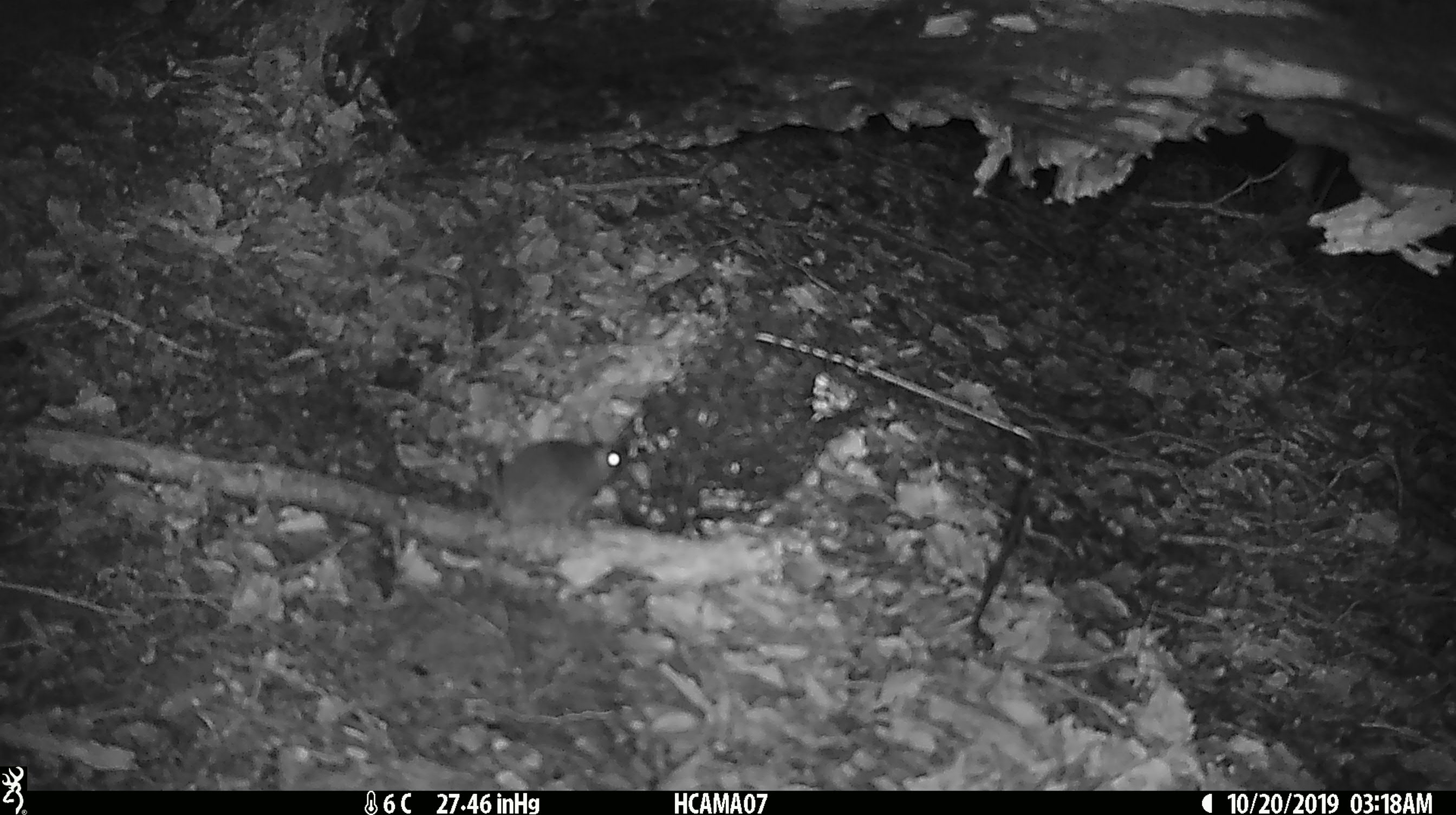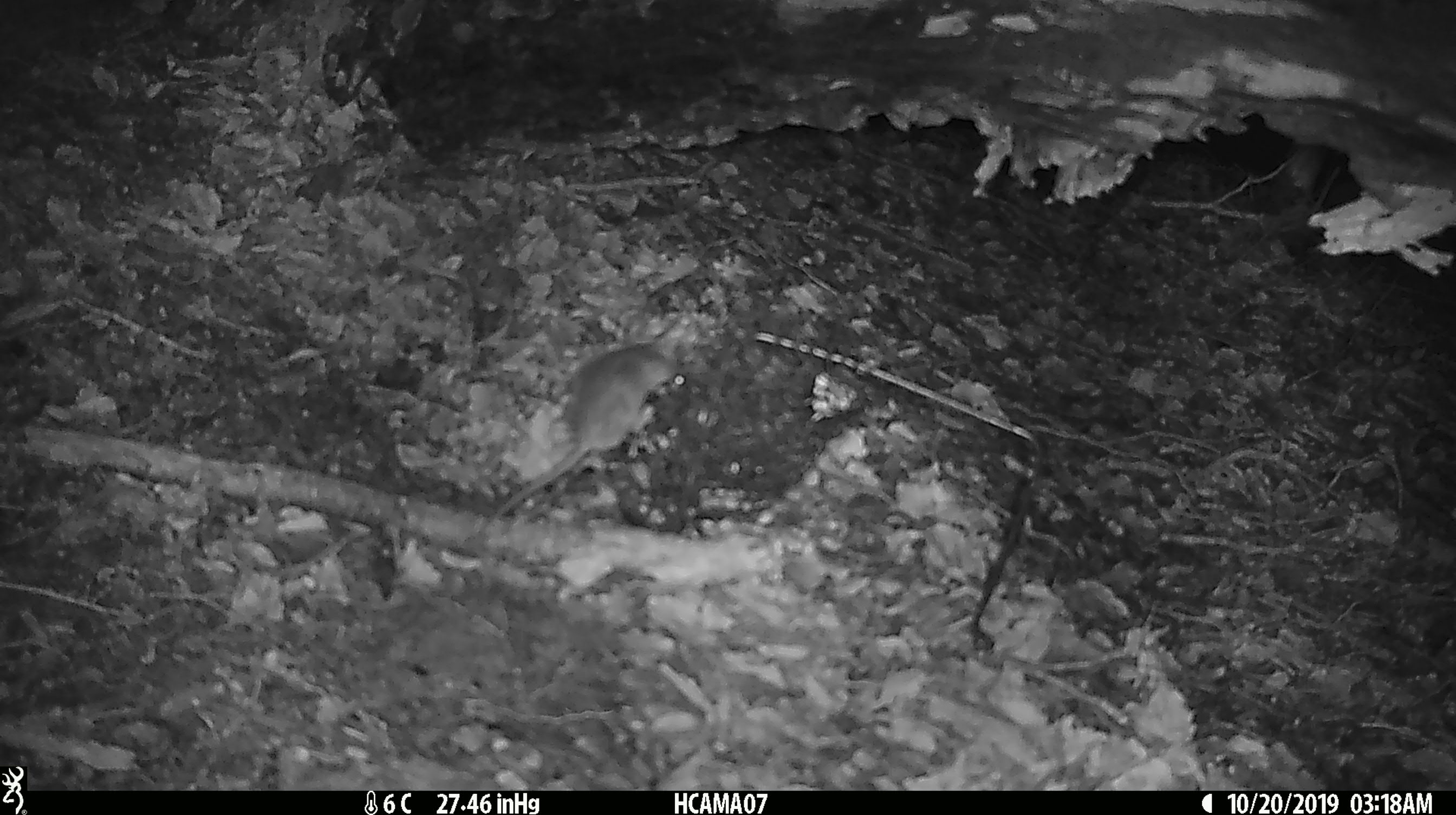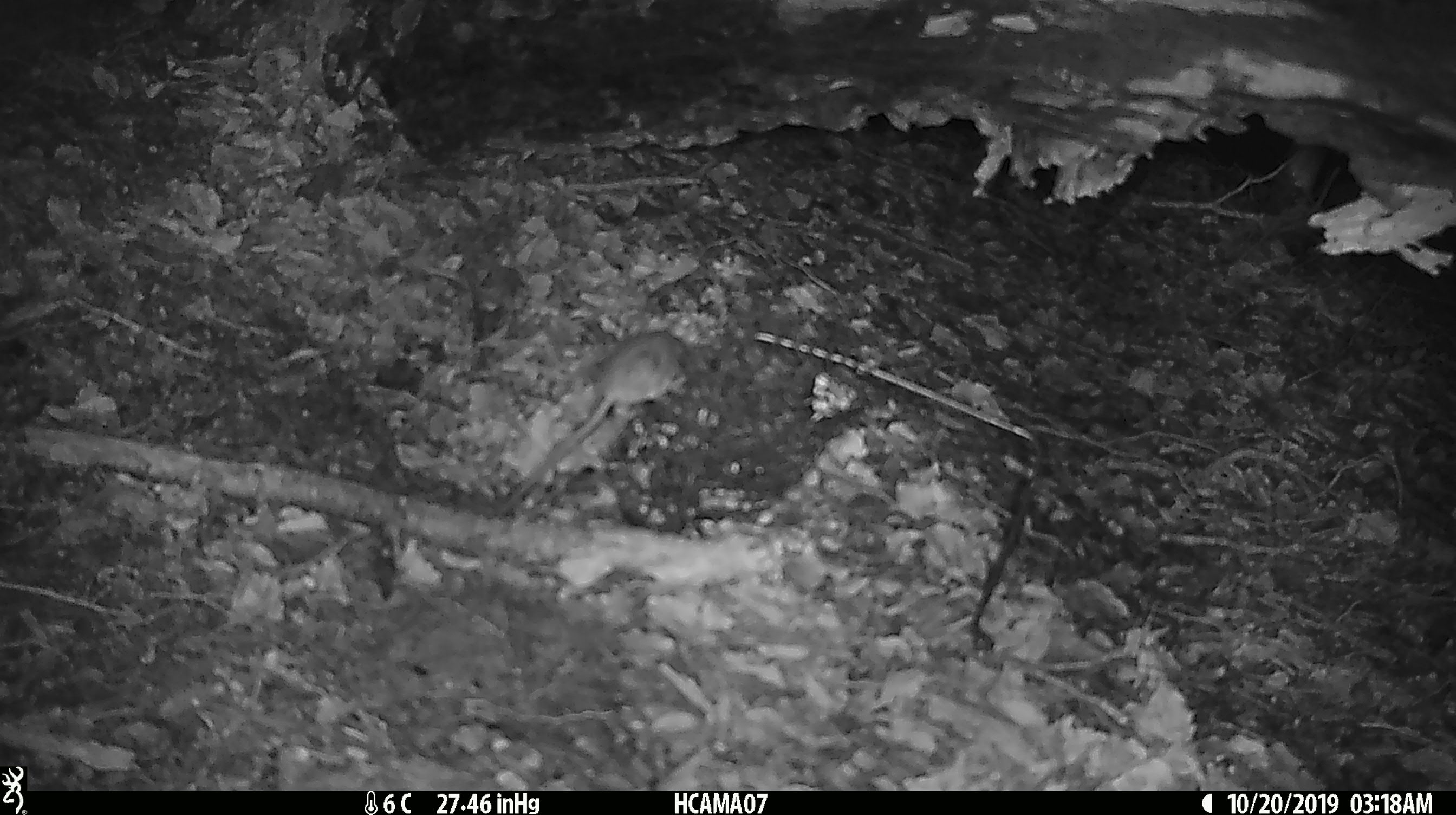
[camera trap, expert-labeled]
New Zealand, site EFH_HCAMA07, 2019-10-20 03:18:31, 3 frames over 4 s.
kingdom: Animalia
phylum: Chordata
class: Mammalia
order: Rodentia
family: Muridae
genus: Mus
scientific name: Mus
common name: mouse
Mouse (Mus).